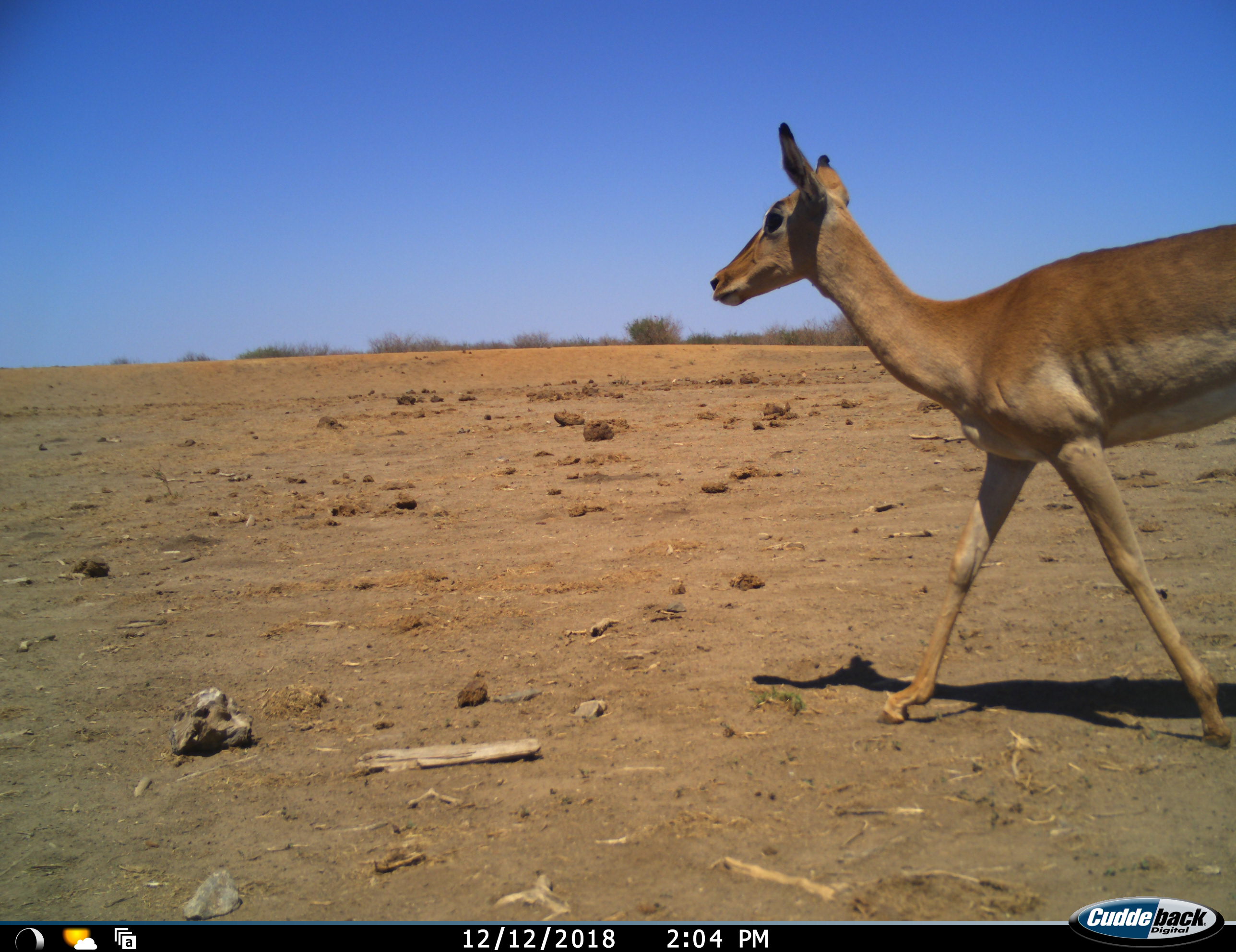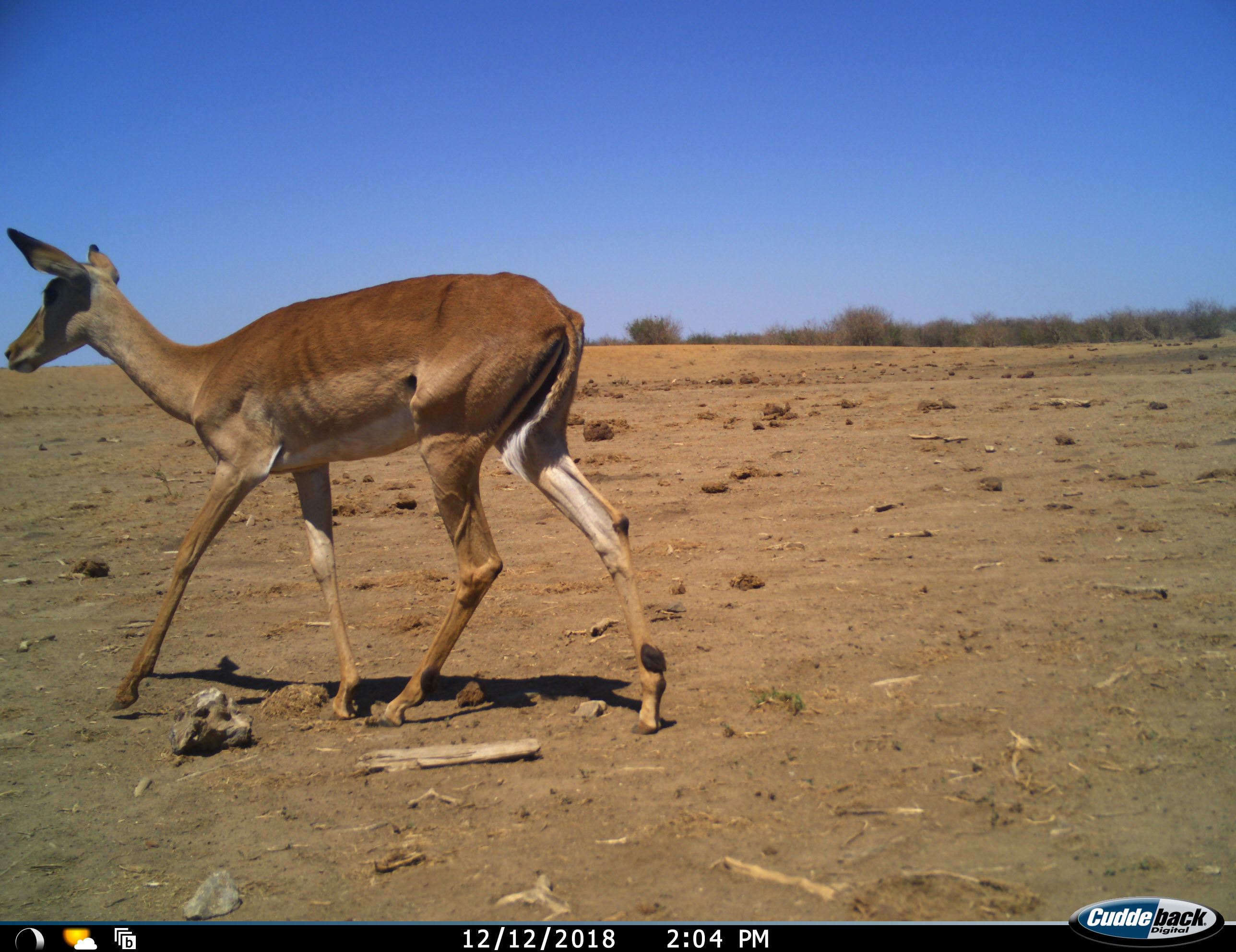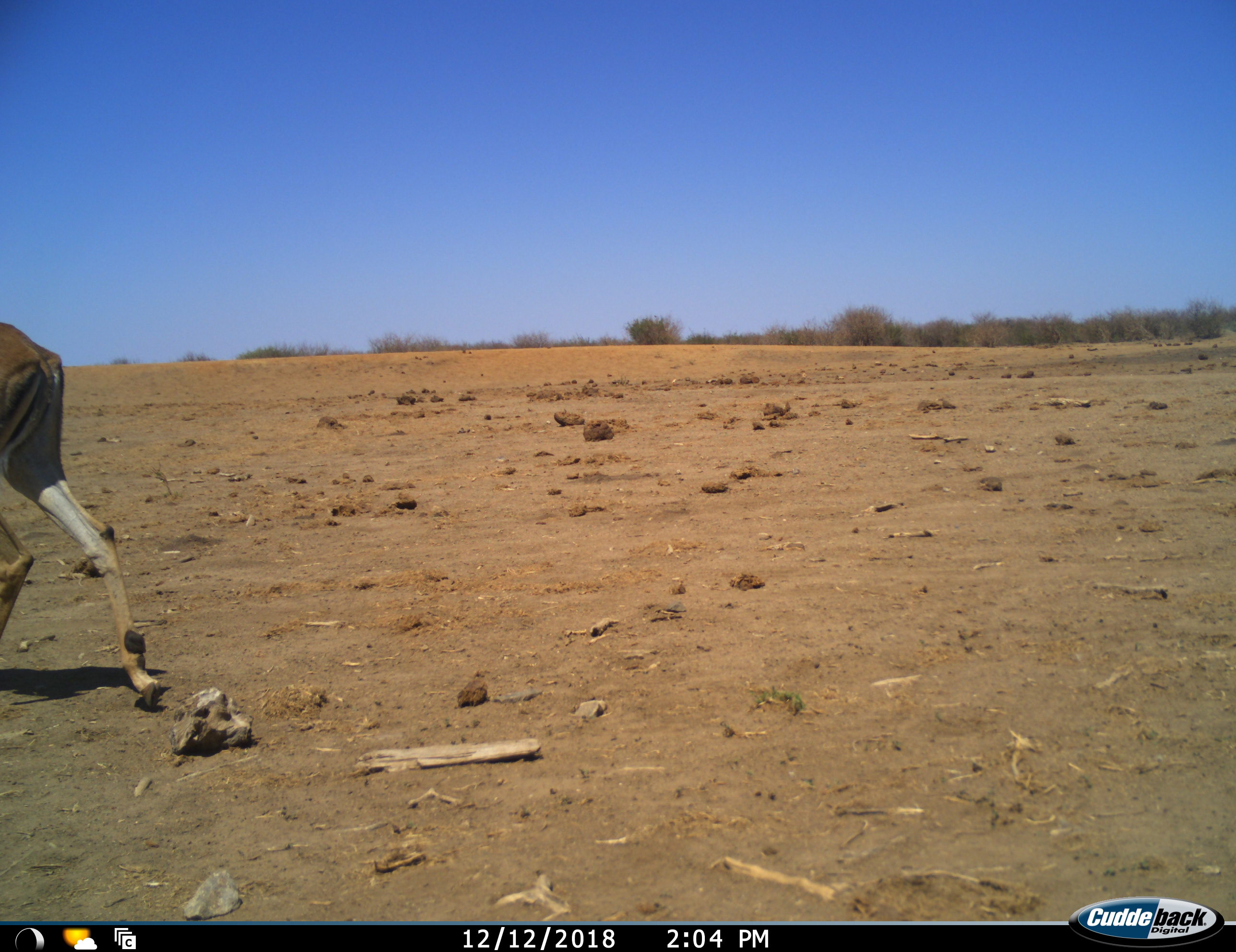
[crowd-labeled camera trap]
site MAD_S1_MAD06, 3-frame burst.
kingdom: Animalia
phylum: Chordata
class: Mammalia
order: Artiodactyla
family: Bovidae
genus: Aepyceros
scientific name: Aepyceros melampus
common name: impala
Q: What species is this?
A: Impala (Aepyceros melampus).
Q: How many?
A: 1.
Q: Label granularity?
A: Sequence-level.